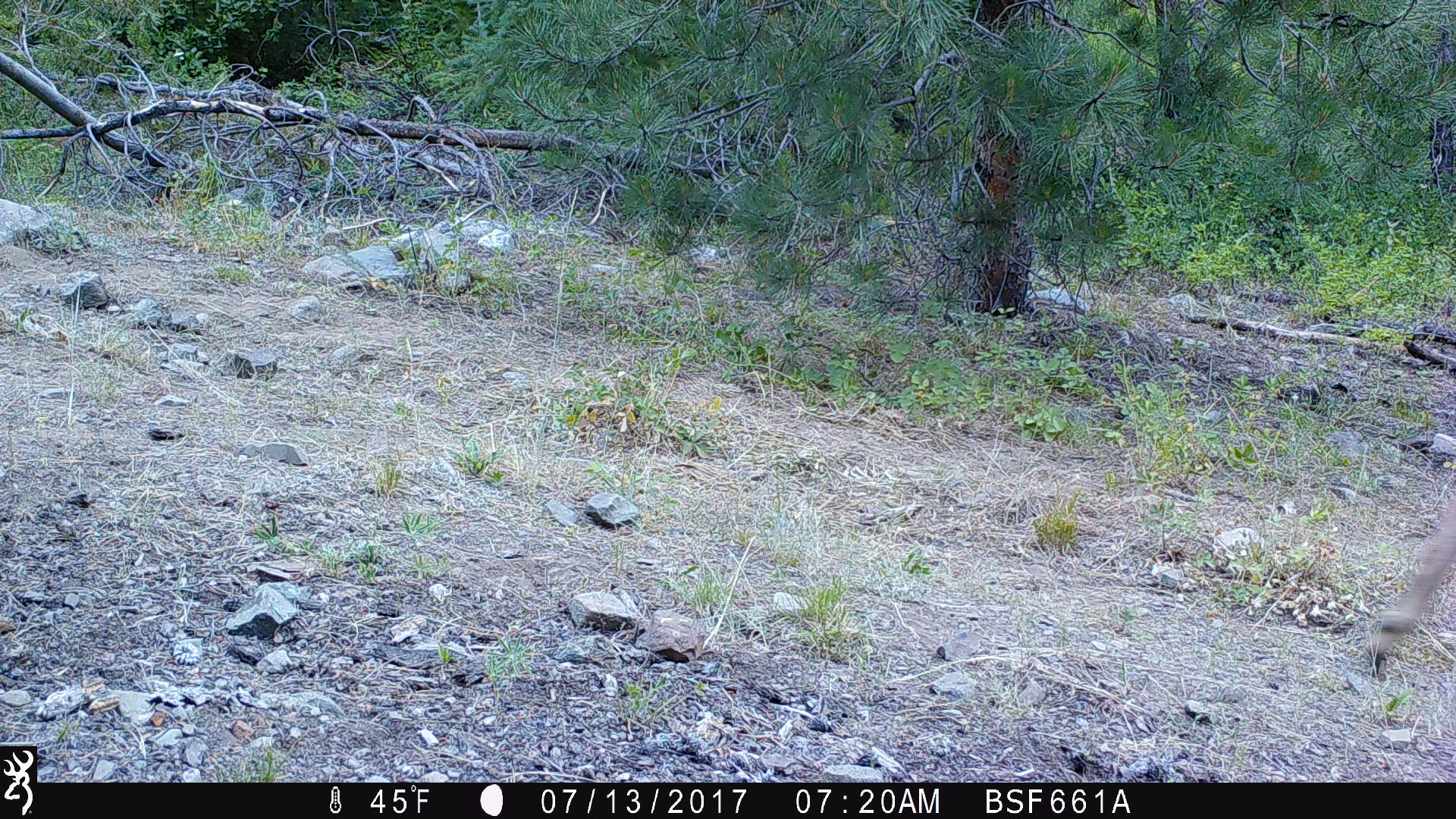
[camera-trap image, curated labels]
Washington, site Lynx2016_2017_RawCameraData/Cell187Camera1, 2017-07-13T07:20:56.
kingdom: Animalia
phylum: Chordata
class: Mammalia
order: Artiodactyla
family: Cervidae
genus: Odocoileus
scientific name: Odocoileus hemionus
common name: mule deer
Odocoileus hemionus (mule deer). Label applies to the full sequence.